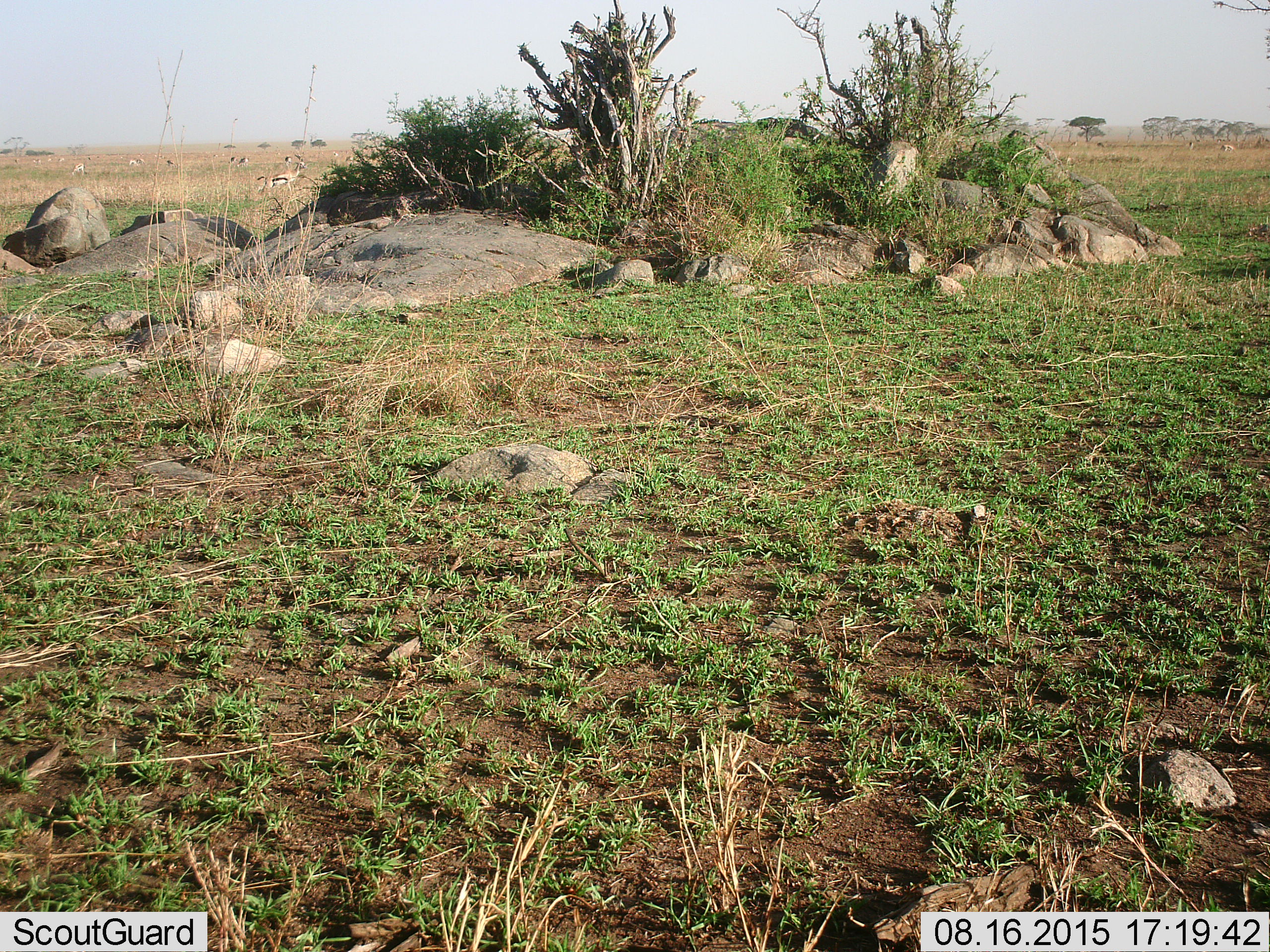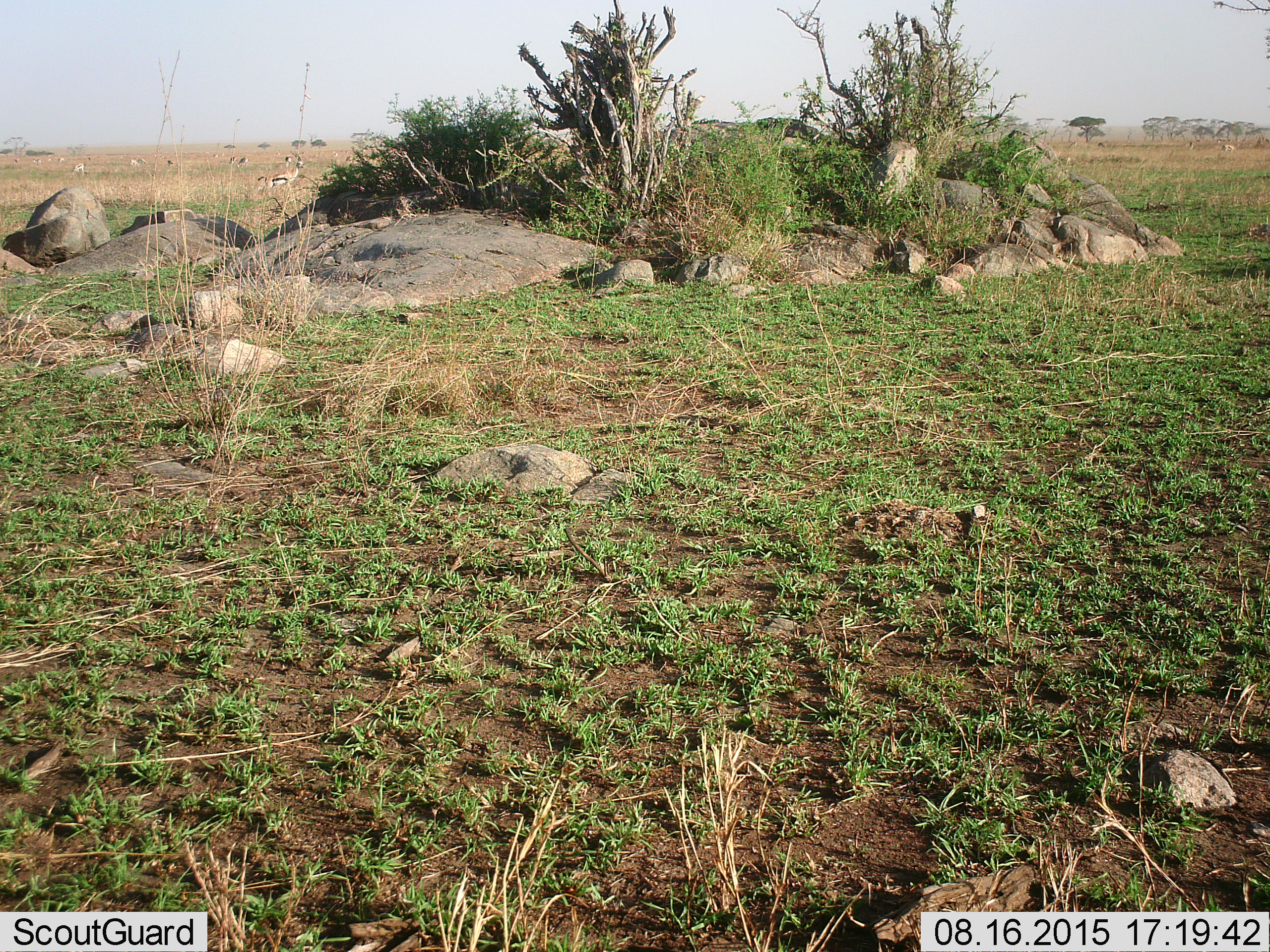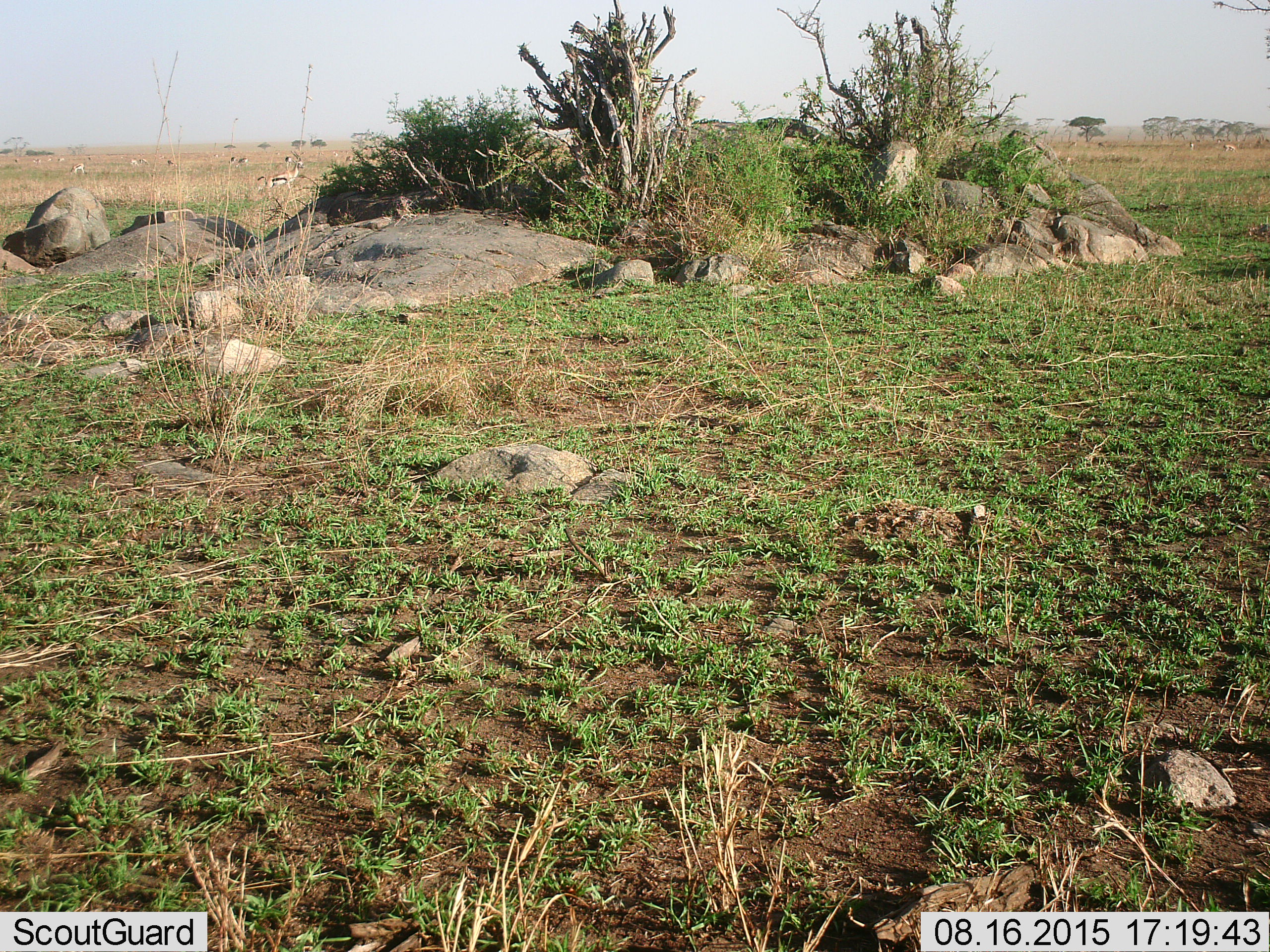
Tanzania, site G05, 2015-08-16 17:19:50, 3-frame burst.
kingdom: Animalia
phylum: Chordata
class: Mammalia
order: Artiodactyla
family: Bovidae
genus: Eudorcas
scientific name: Eudorcas thomsonii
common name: thomson's gazelle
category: gazellethomsons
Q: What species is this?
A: Gazellethomsons (thomson's gazelle) (Eudorcas thomsonii).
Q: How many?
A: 11-50.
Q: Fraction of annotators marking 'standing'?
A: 69%.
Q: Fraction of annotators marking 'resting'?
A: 0%.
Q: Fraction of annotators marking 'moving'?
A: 54%.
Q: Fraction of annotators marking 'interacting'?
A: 0%.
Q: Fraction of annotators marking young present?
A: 0%.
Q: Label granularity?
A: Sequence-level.